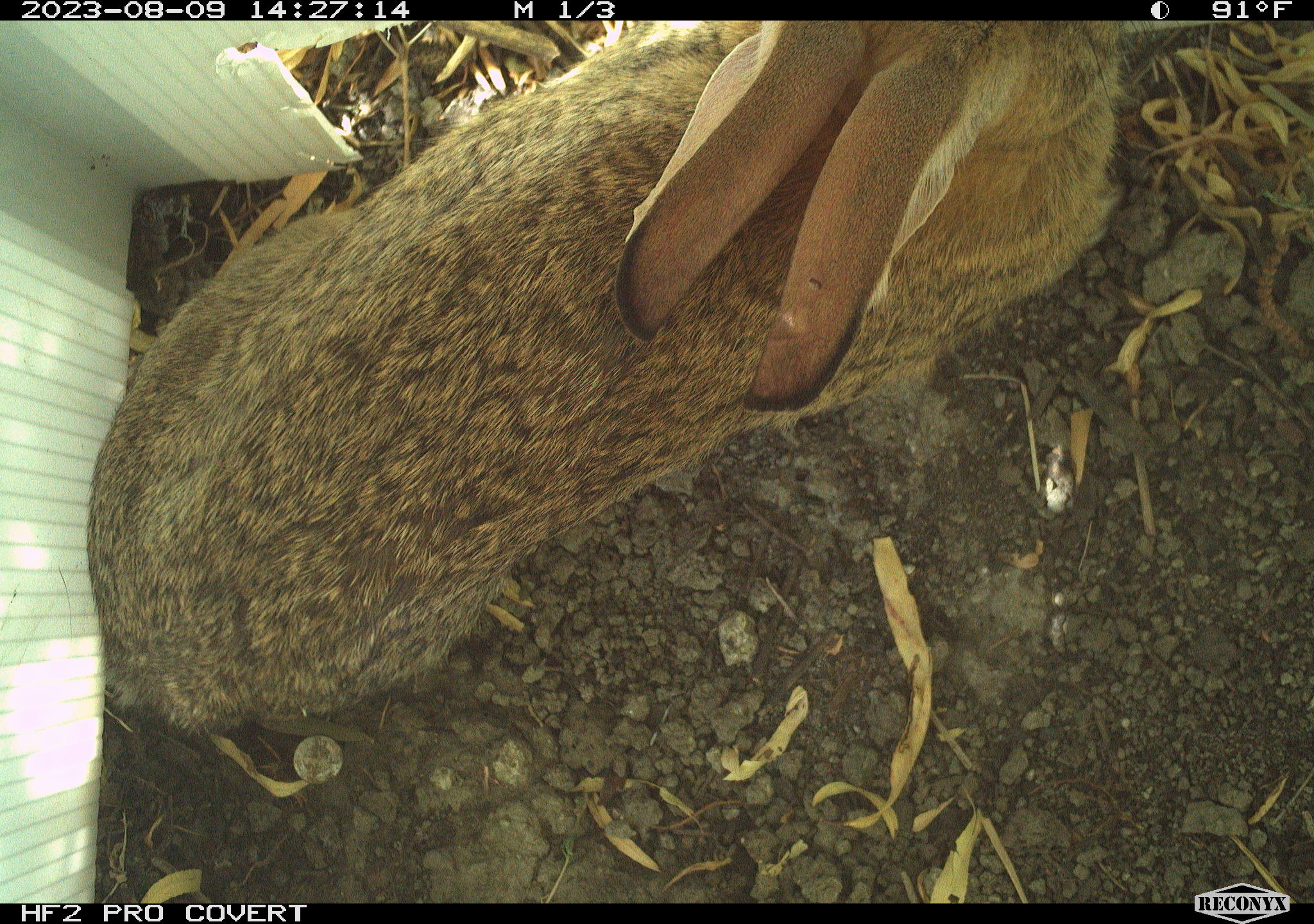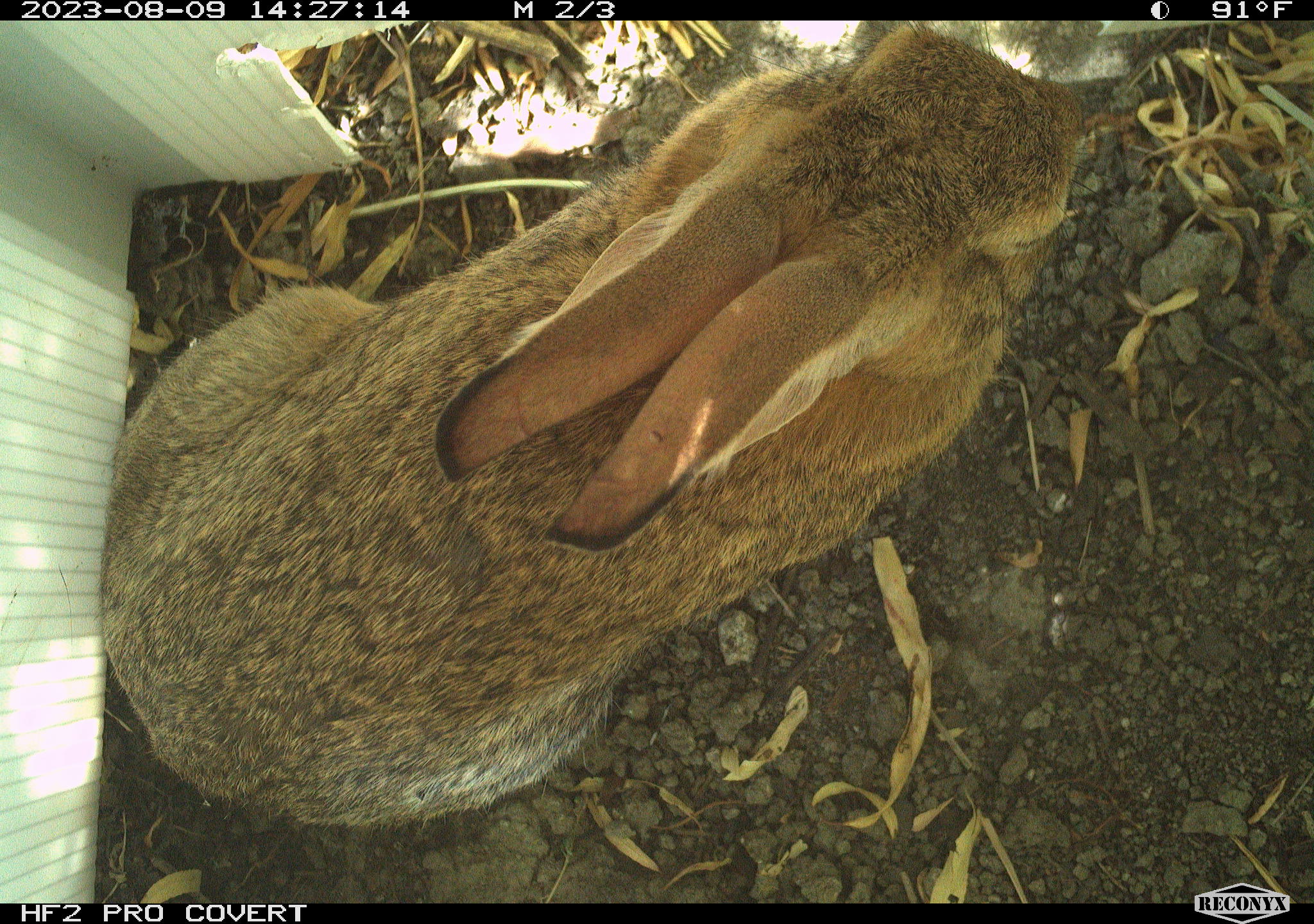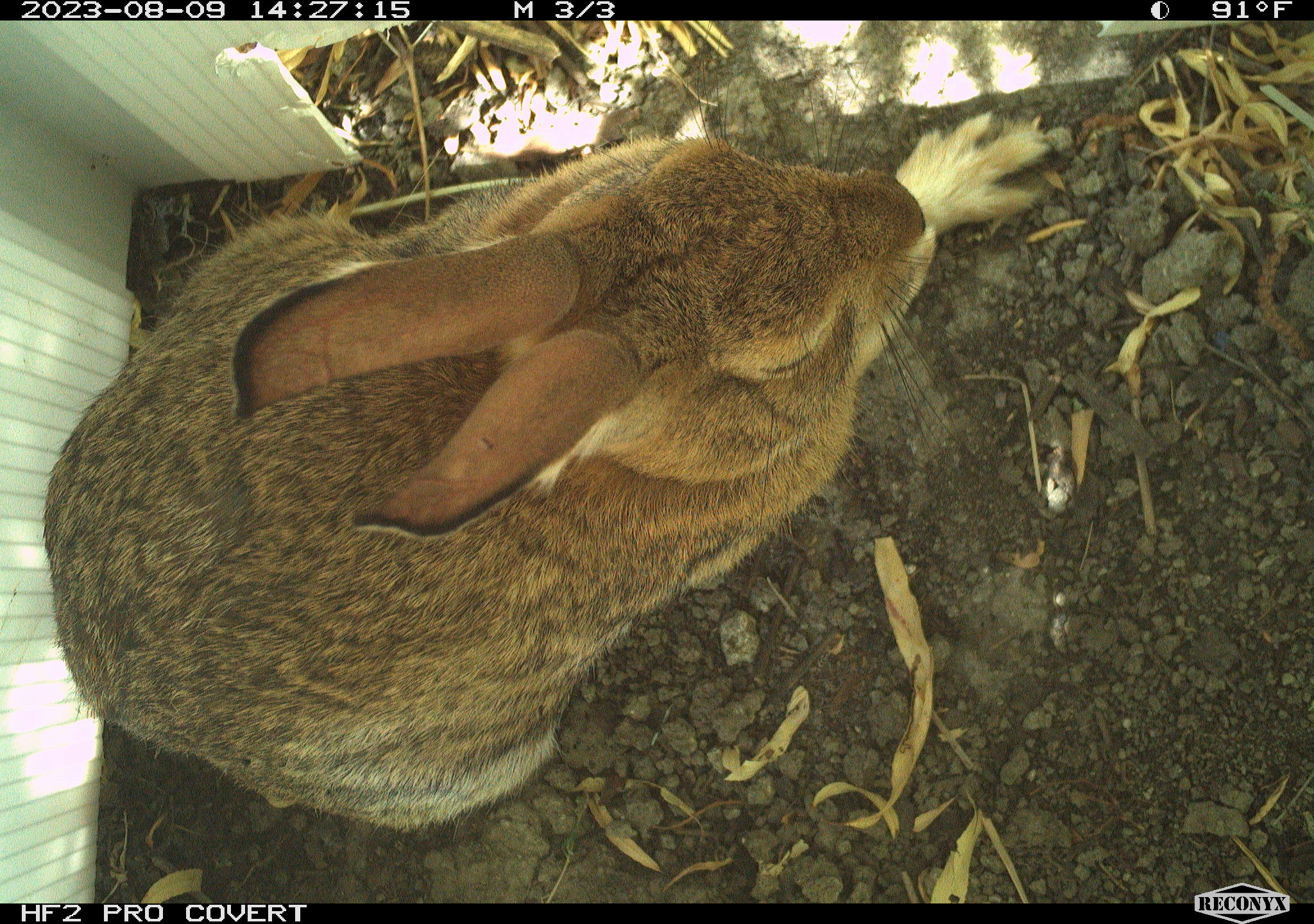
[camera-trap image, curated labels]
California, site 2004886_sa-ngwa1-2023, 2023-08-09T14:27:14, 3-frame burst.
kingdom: Animalia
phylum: Chordata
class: Mammalia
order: Lagomorpha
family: Leporidae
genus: Sylvilagus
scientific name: Sylvilagus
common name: cottontail rabbits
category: sylvilagus species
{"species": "sylvilagus species (cottontail rabbits) (Sylvilagus)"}